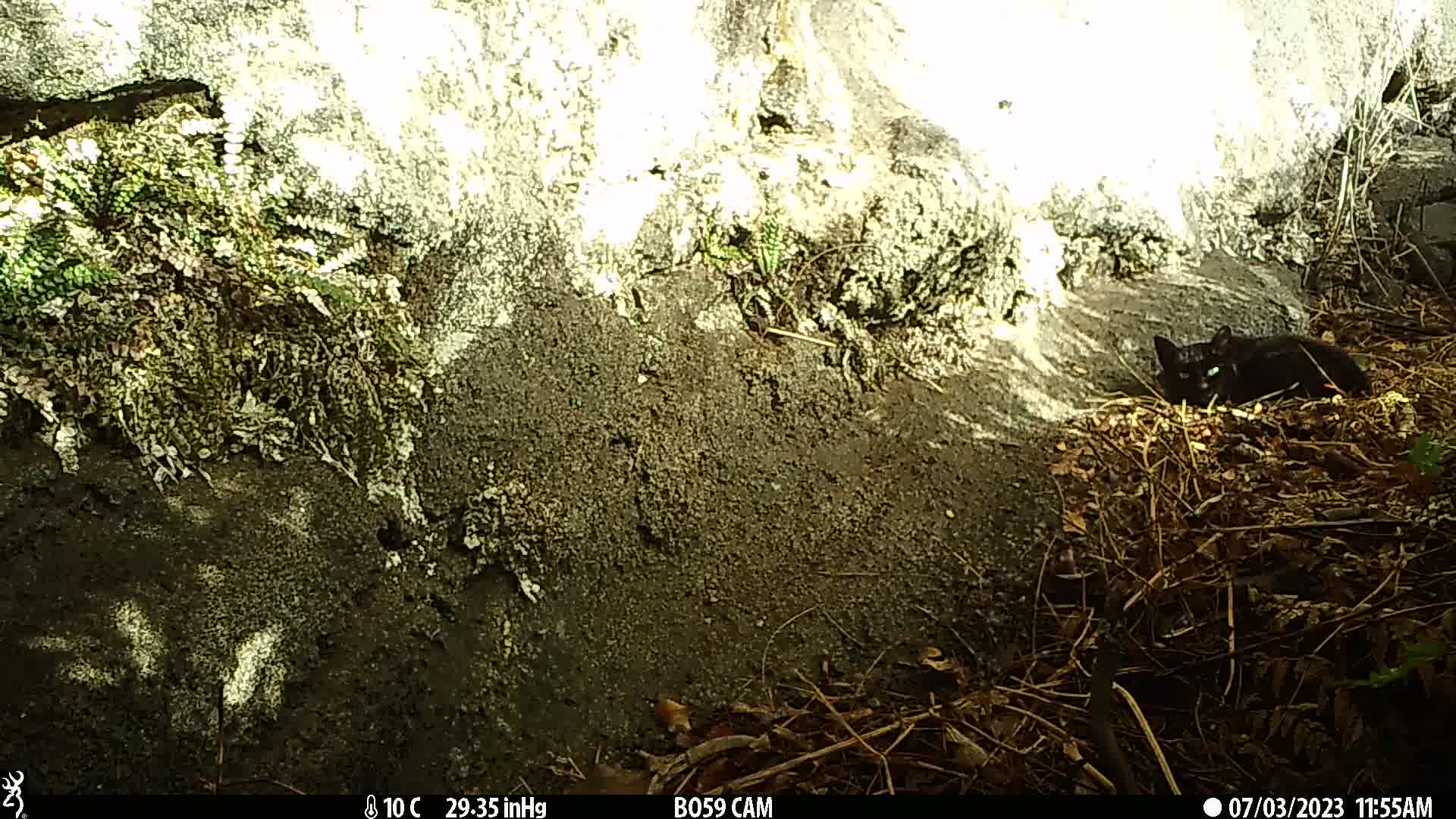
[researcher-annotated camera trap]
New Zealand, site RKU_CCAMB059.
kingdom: Animalia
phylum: Chordata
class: Mammalia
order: Carnivora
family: Felidae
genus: Felis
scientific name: Felis catus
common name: domestic cat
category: cat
Cat (domestic cat) (Felis catus).